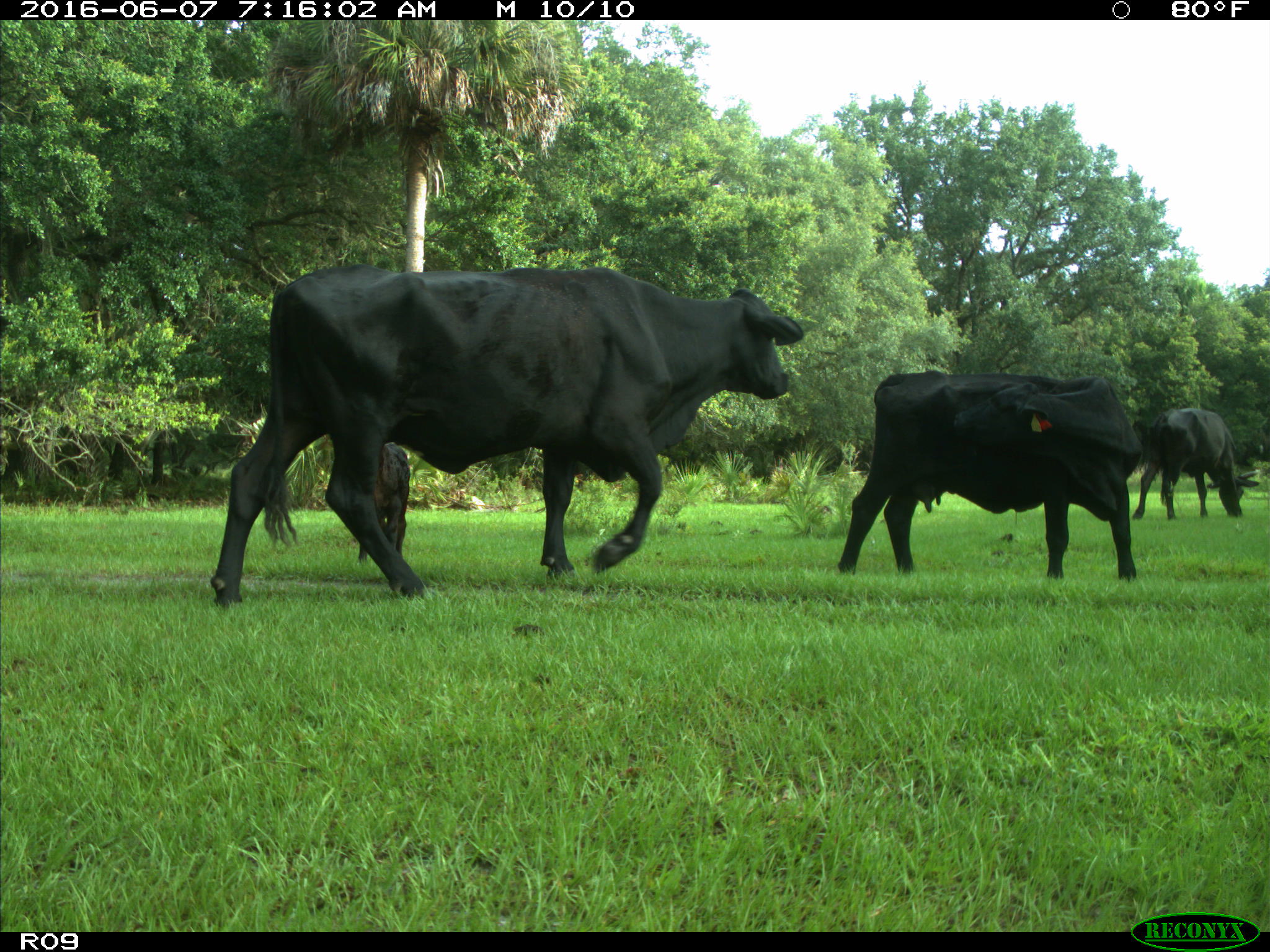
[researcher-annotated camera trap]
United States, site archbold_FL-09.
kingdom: Animalia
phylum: Chordata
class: Mammalia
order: Artiodactyla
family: Bovidae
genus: Bos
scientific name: Bos taurus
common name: domestic cow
Bos taurus (domestic cow).